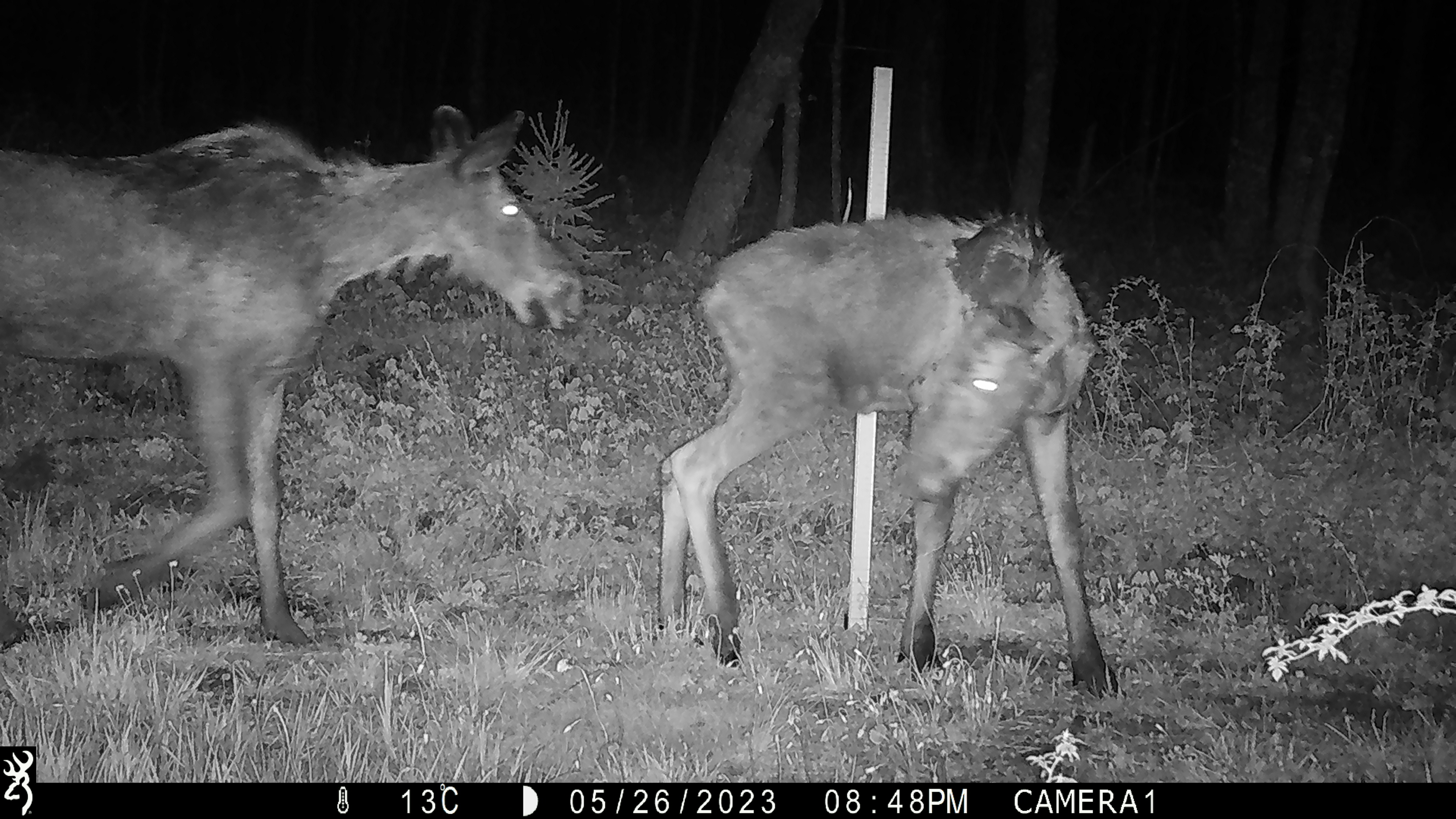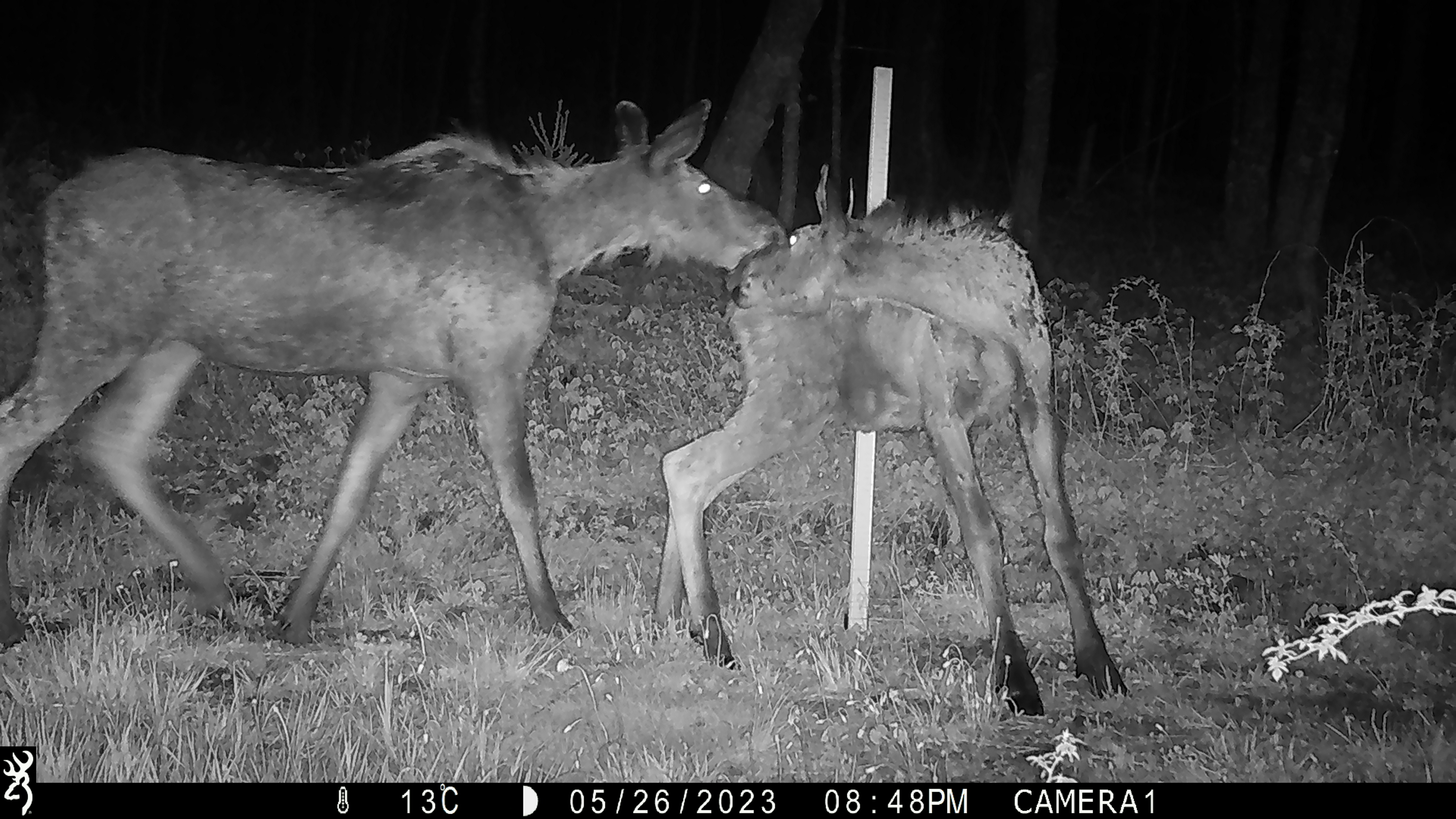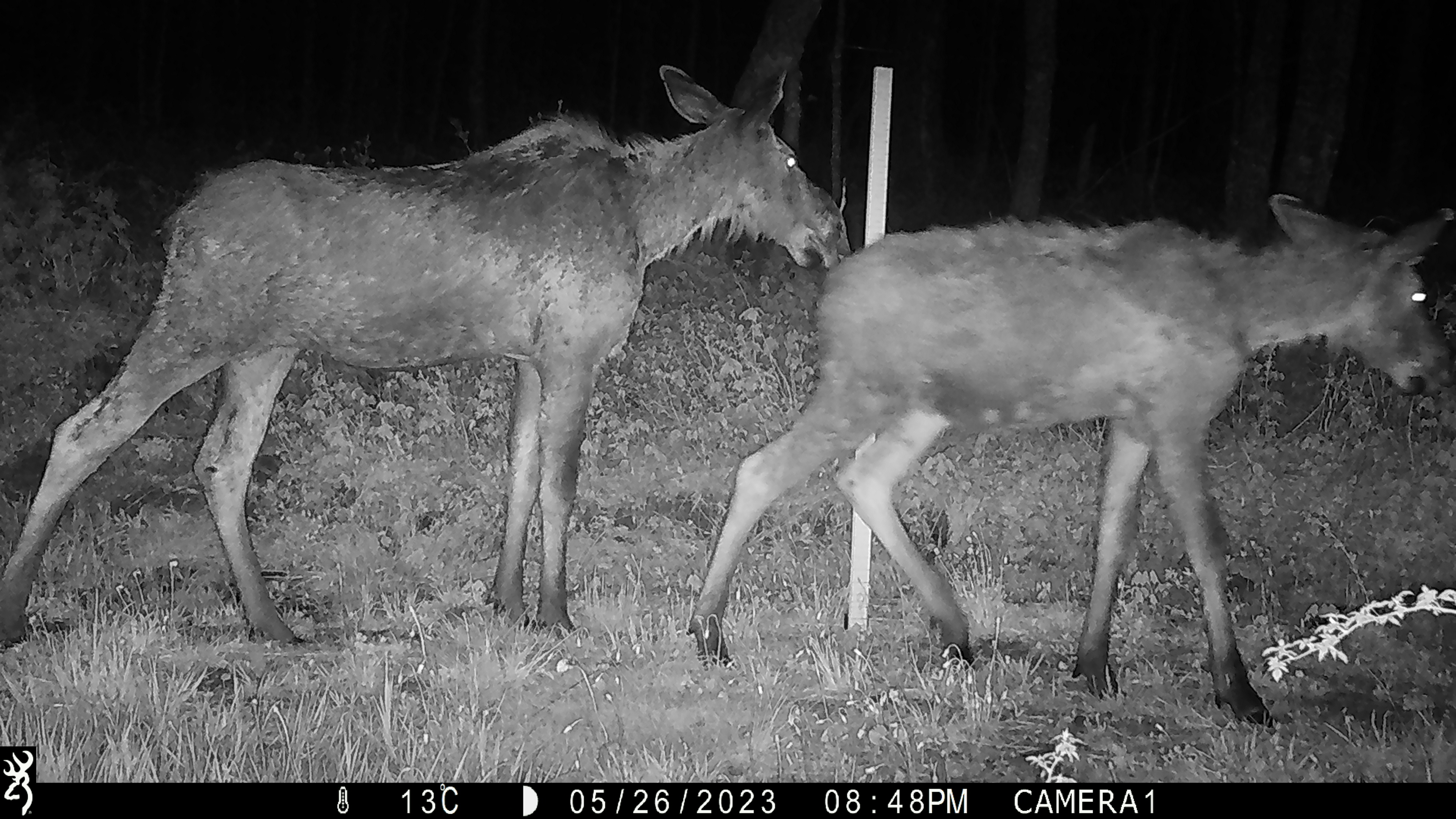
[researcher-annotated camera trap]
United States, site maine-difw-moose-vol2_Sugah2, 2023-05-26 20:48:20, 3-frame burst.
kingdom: Animalia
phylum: Chordata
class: Mammalia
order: Artiodactyla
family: Cervidae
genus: Alces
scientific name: Alces alces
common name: moose